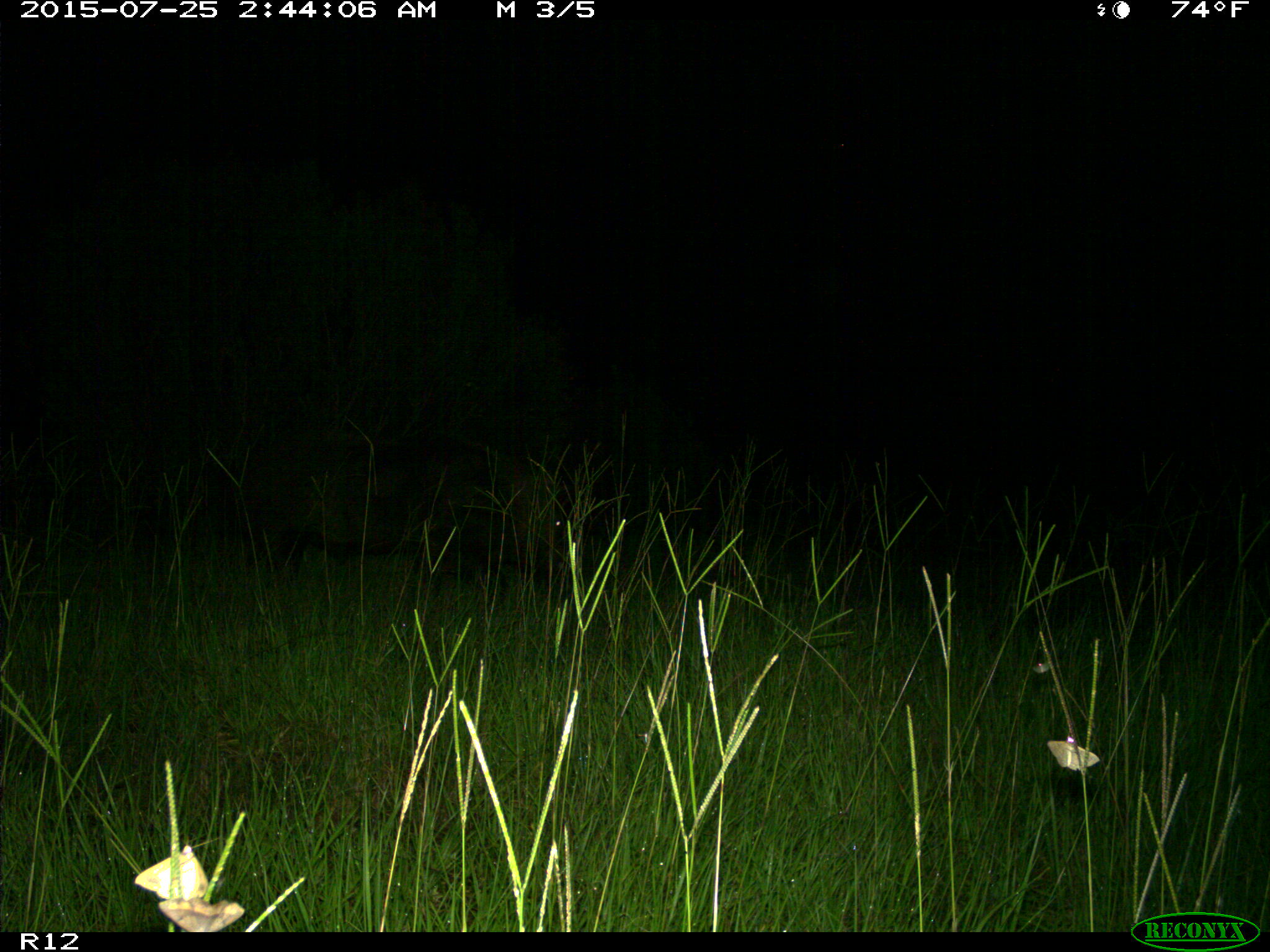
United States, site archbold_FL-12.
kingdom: Animalia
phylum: Chordata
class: Mammalia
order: Artiodactyla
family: Suidae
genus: Sus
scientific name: Sus scrofa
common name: wild boar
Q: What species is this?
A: Sus scrofa (wild boar).